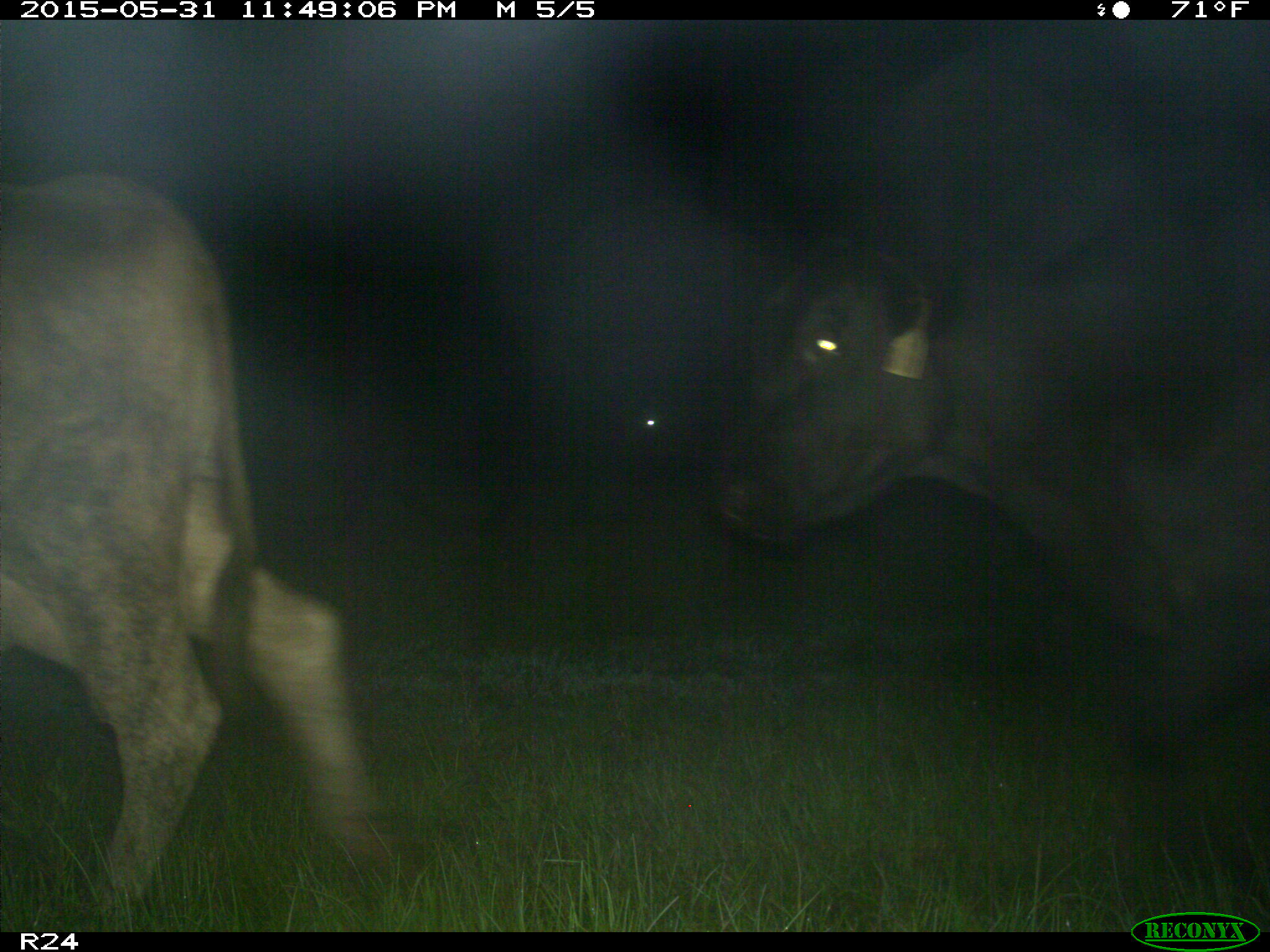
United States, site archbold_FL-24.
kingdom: Animalia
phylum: Chordata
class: Mammalia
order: Artiodactyla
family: Bovidae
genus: Bos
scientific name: Bos taurus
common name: domestic cow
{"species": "Bos taurus (domestic cow)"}